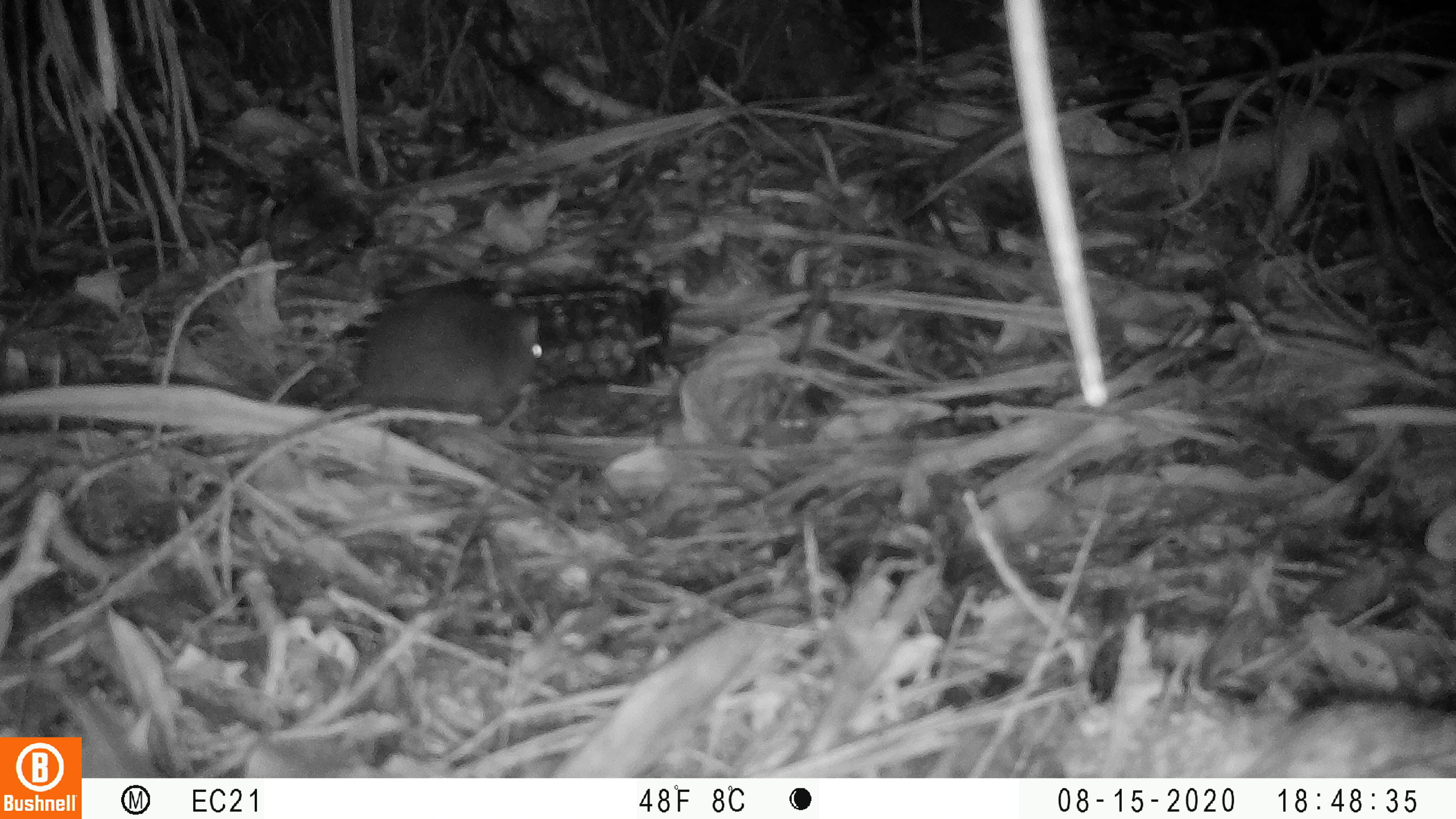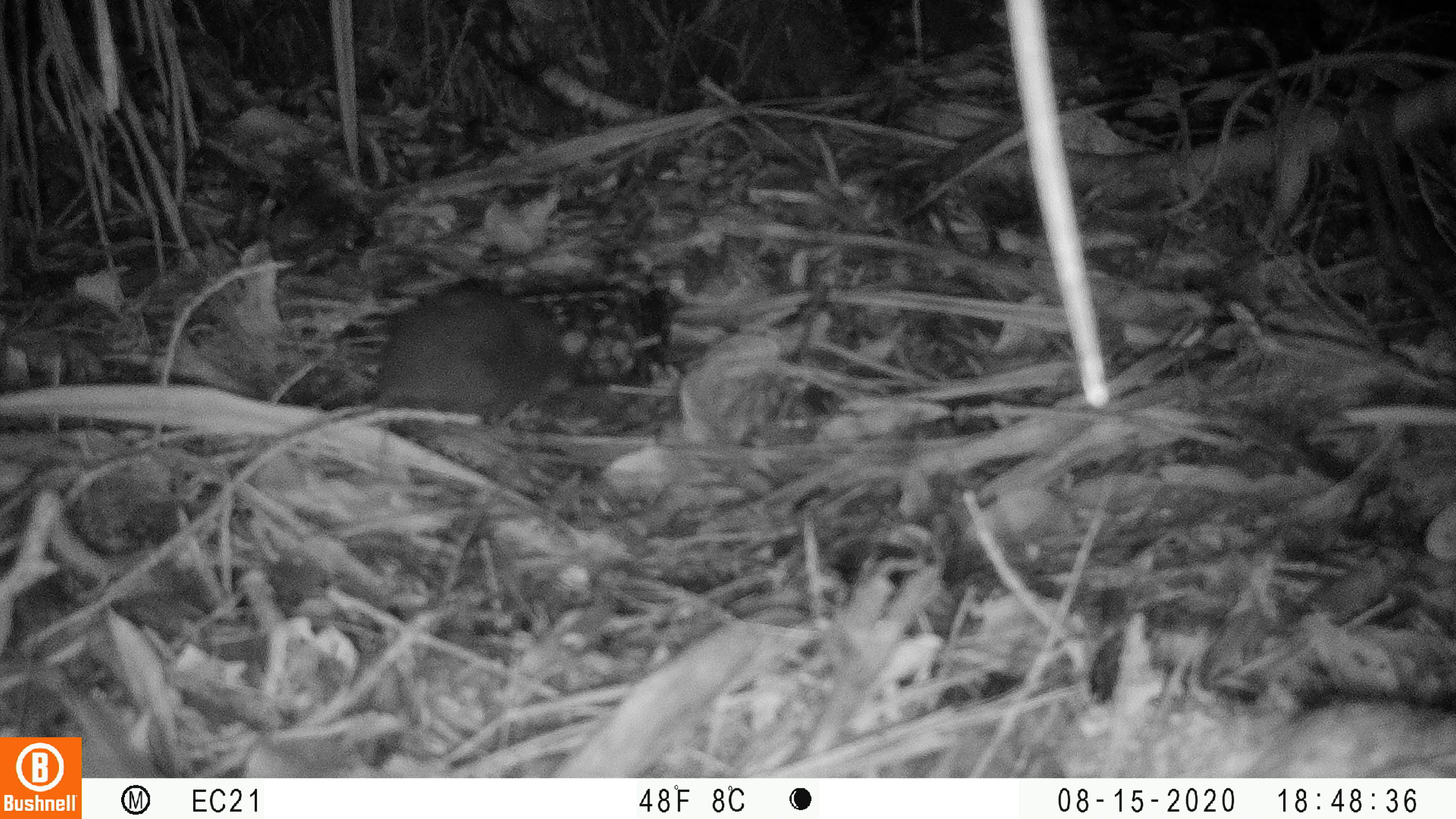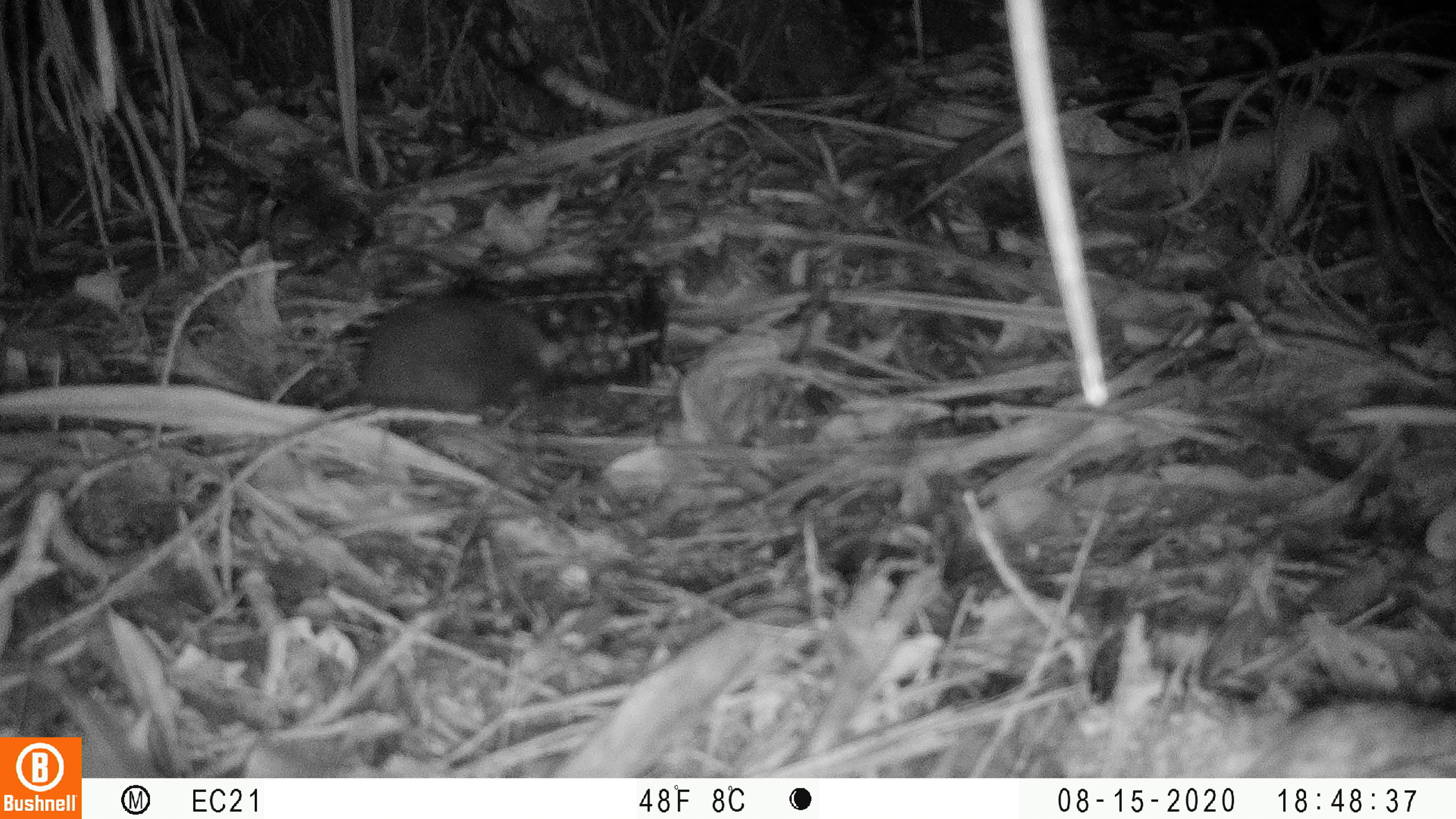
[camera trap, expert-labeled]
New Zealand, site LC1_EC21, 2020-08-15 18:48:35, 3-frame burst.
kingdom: Animalia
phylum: Chordata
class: Mammalia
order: Rodentia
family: Muridae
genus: Rattus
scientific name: Rattus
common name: rat